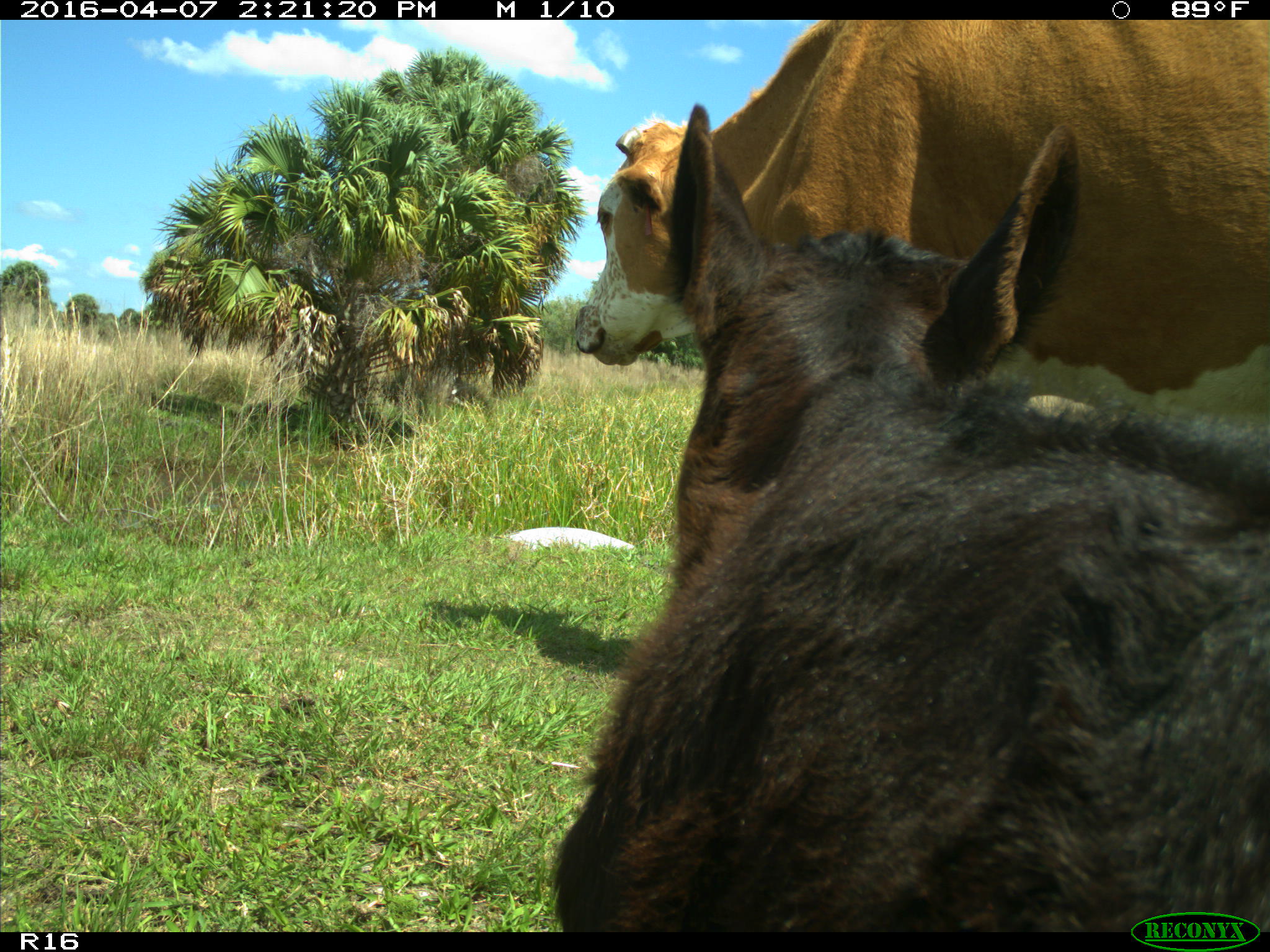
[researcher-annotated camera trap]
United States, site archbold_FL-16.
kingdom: Animalia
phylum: Chordata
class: Mammalia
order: Artiodactyla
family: Bovidae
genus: Bos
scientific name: Bos taurus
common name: domestic cow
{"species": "Bos taurus (domestic cow)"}